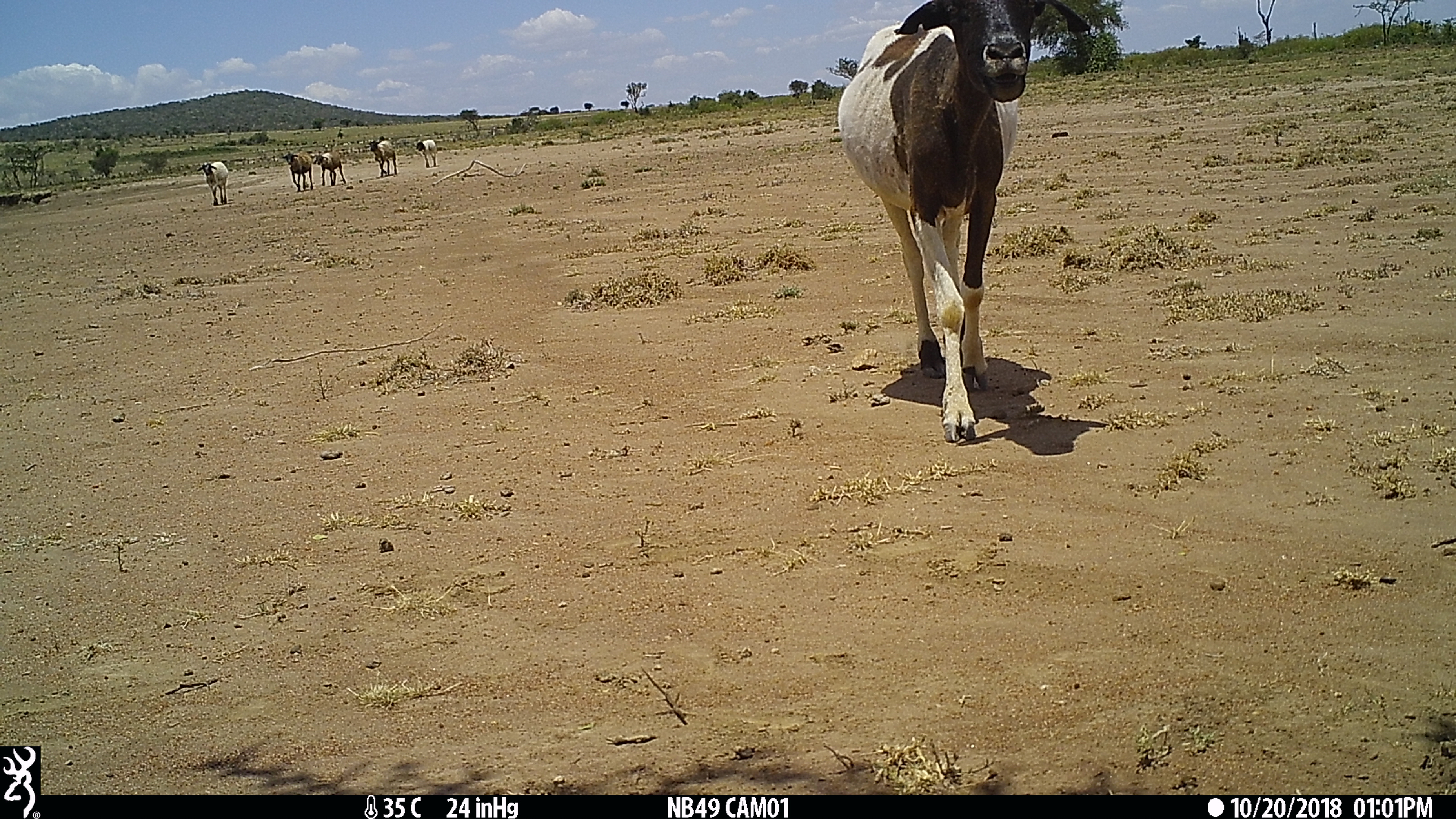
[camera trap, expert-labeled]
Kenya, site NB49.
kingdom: Animalia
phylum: Chordata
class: Mammalia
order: Artiodactyla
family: Bovidae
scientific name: Bovidae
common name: sheep or goat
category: shoat